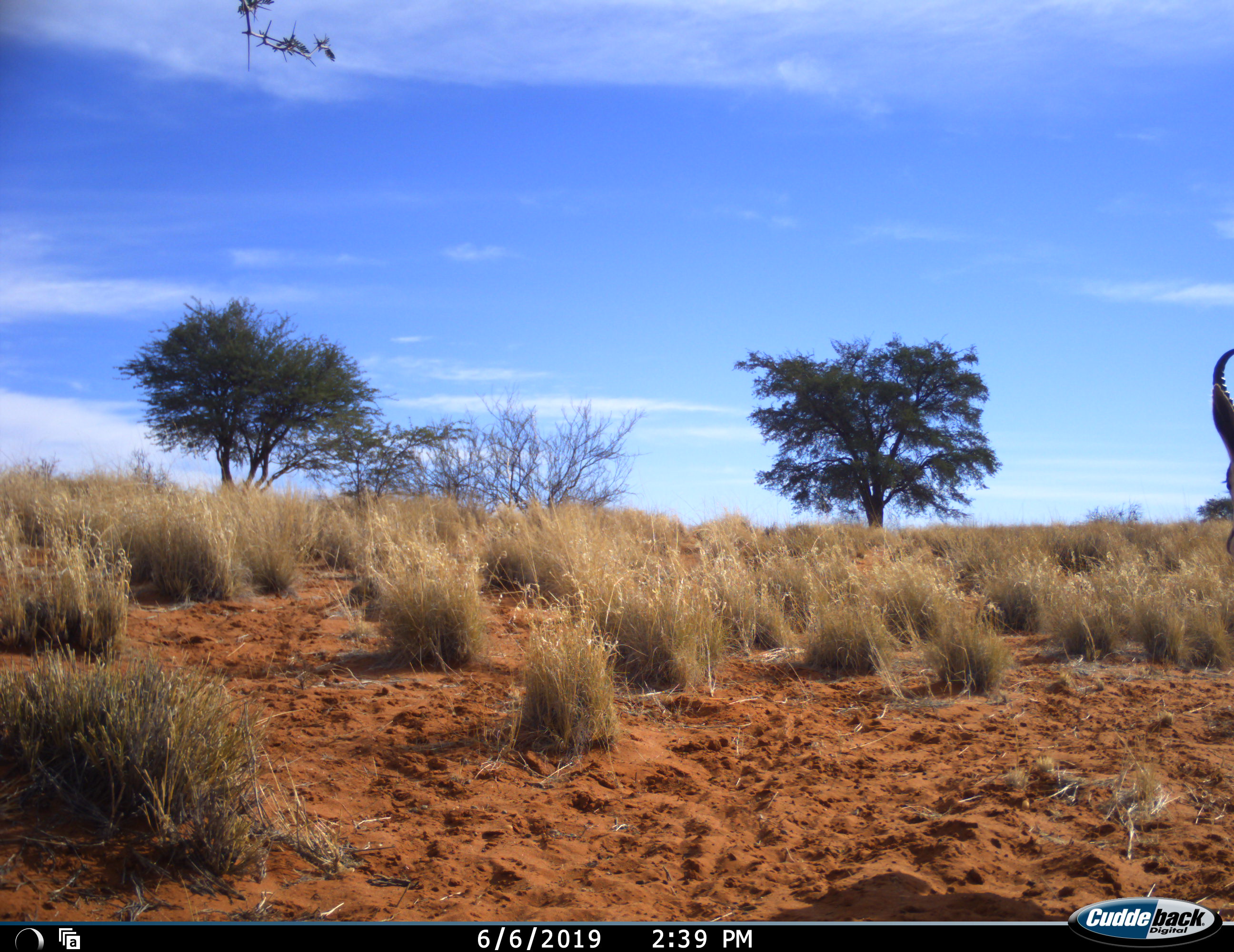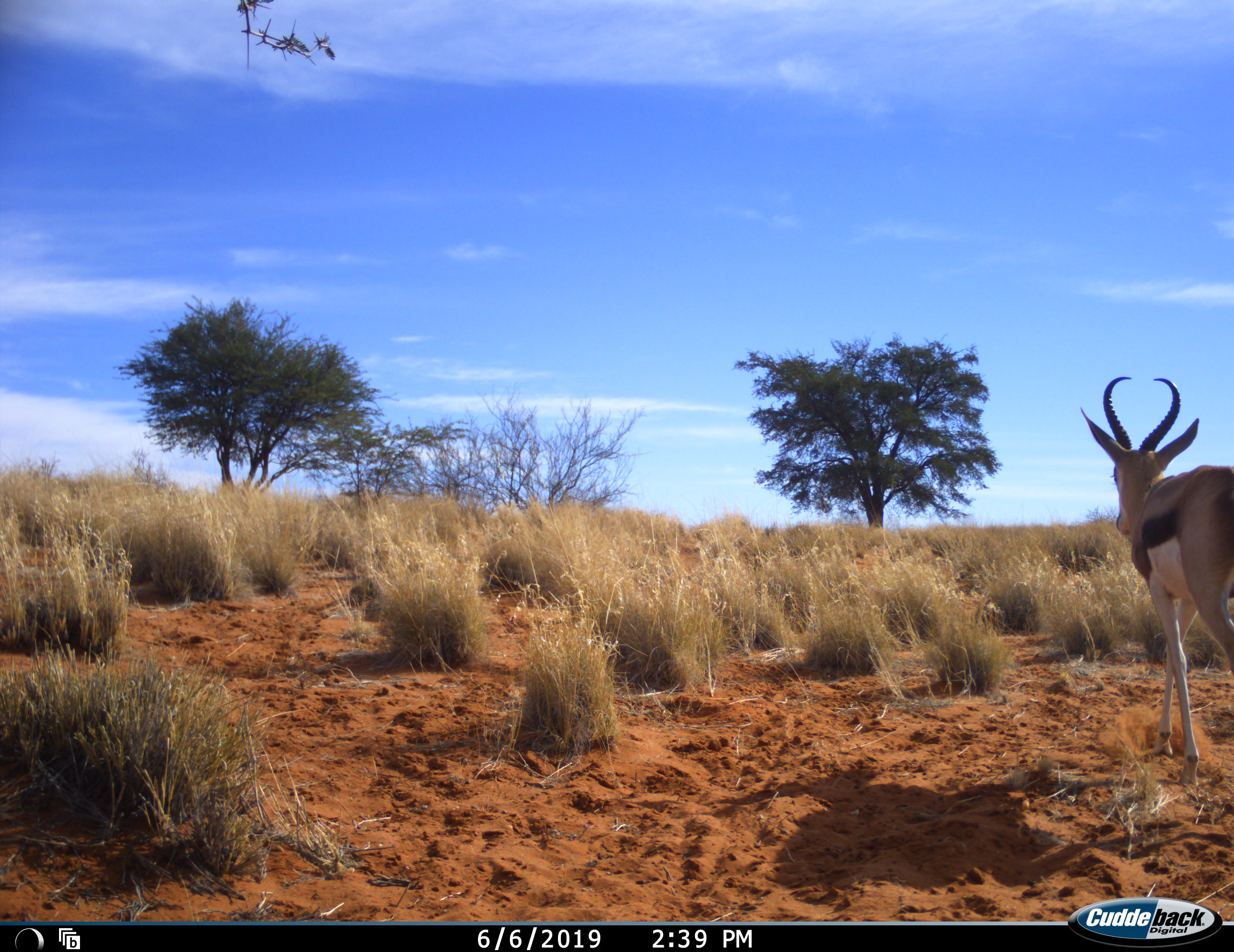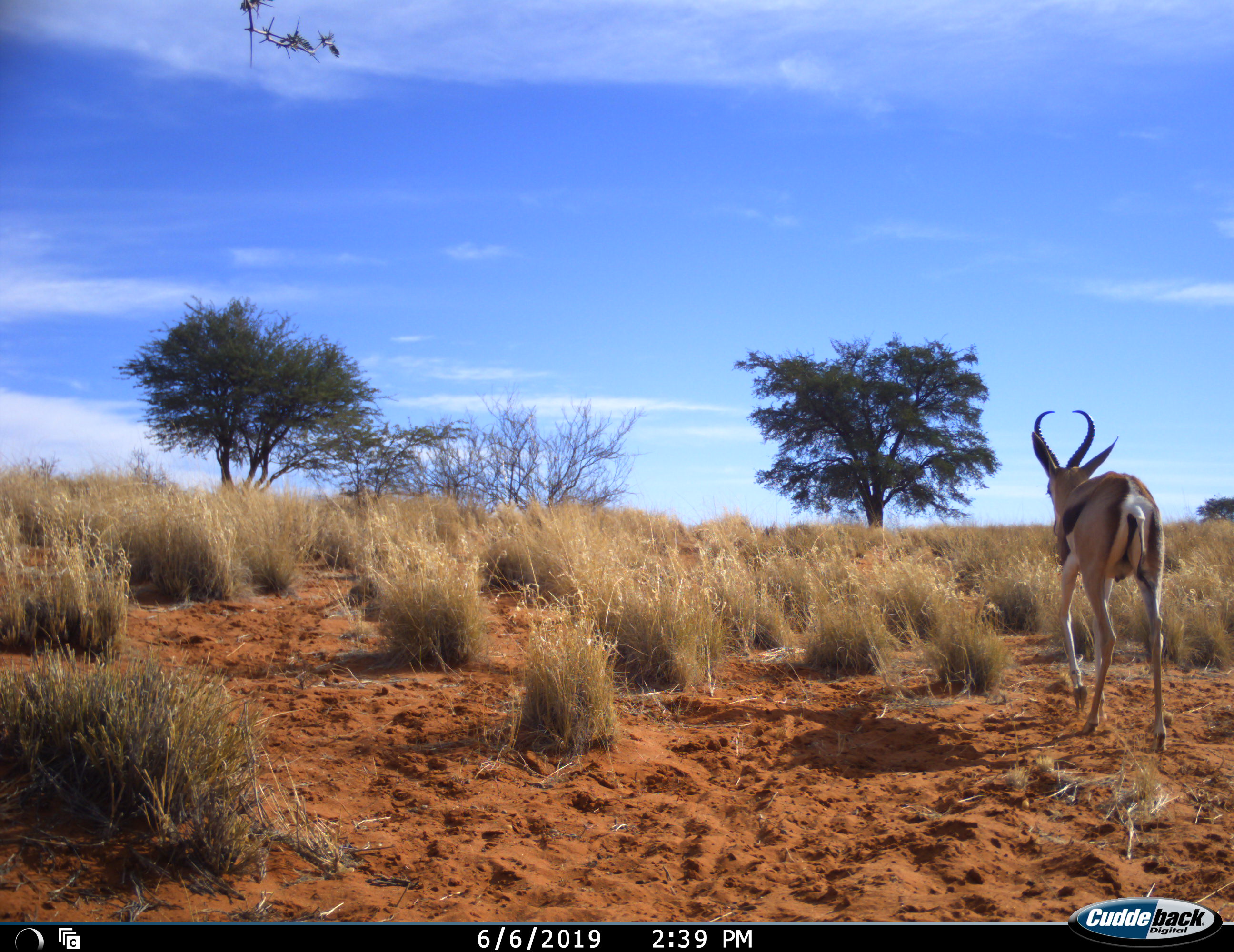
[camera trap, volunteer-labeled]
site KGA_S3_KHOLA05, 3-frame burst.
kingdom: Animalia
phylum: Chordata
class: Mammalia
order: Artiodactyla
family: Bovidae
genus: Antidorcas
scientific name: Antidorcas marsupialis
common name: springbok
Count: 1.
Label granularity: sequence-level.